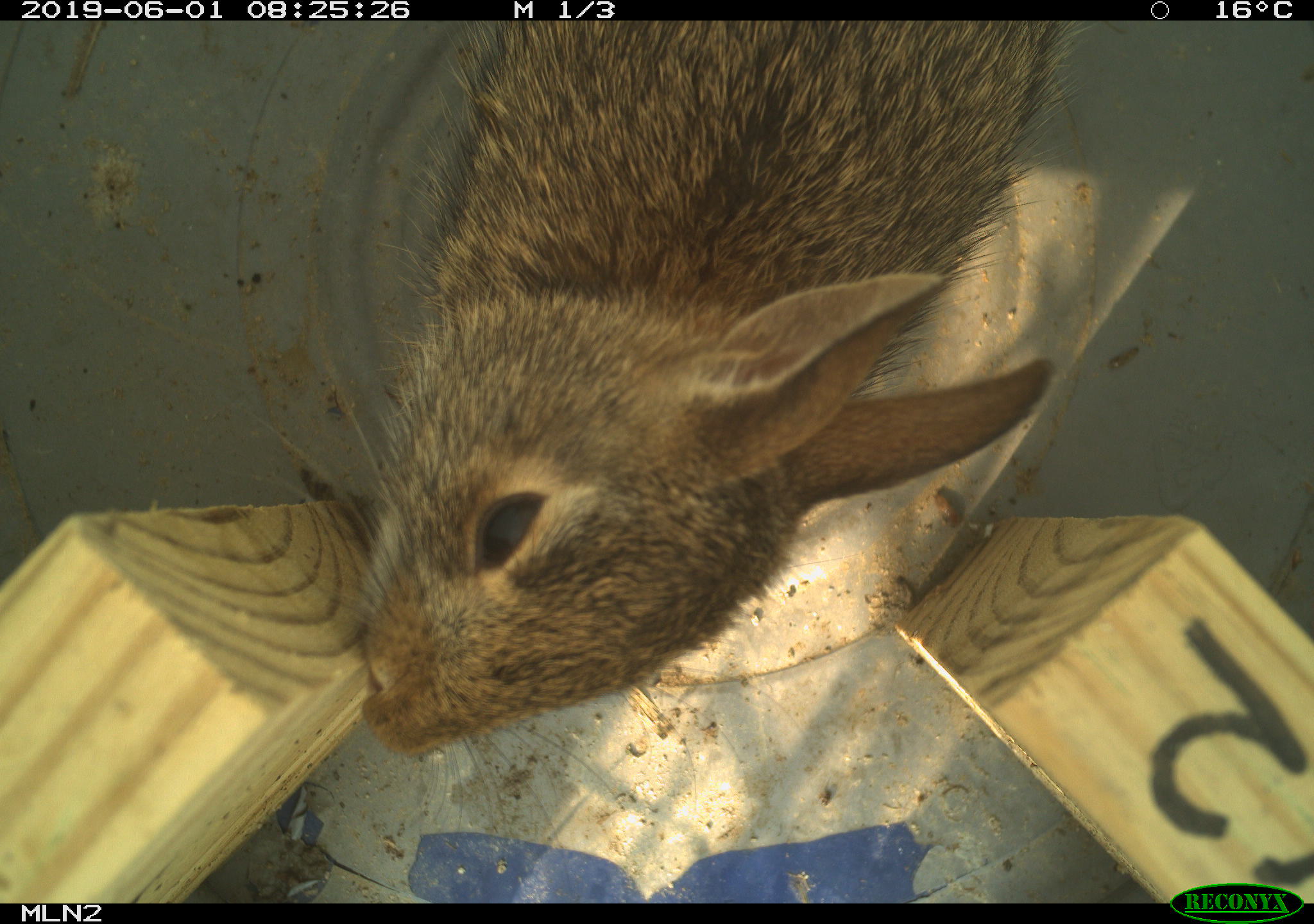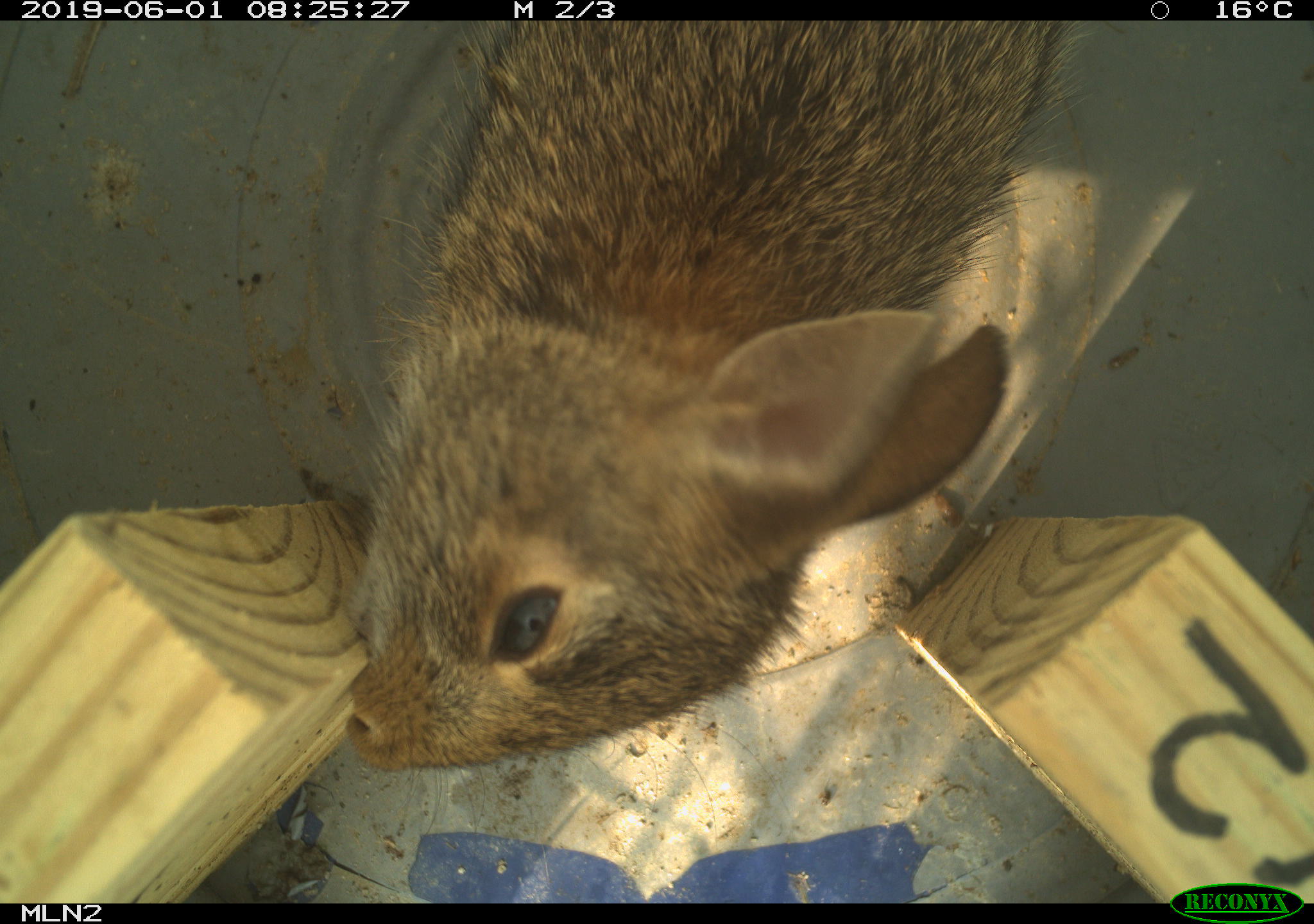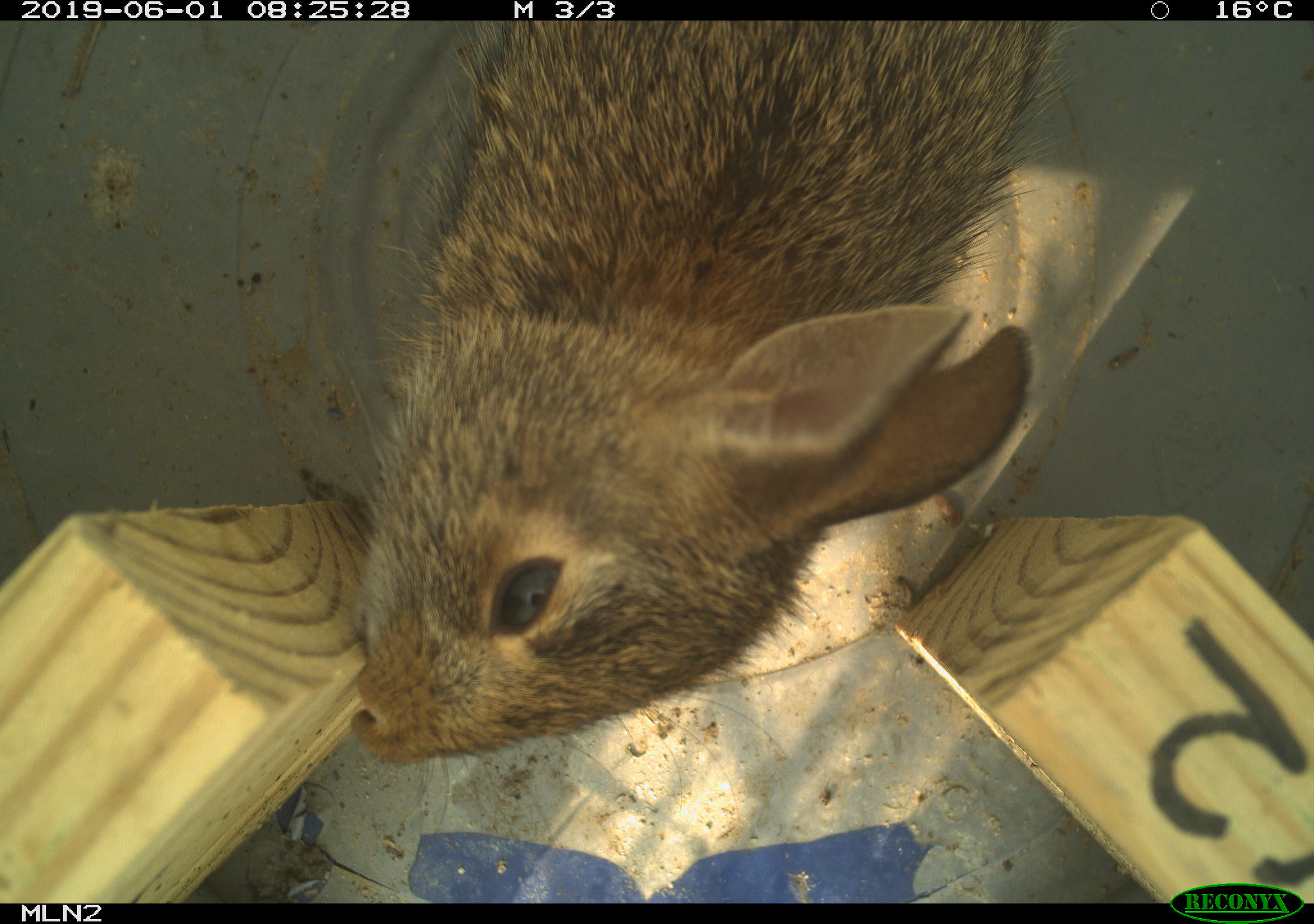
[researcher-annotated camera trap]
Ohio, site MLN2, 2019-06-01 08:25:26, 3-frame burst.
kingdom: Animalia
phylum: Chordata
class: Mammalia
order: Lagomorpha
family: Leporidae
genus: Sylvilagus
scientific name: Sylvilagus floridanus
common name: eastern cottontail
Eastern cottontail (Sylvilagus floridanus).